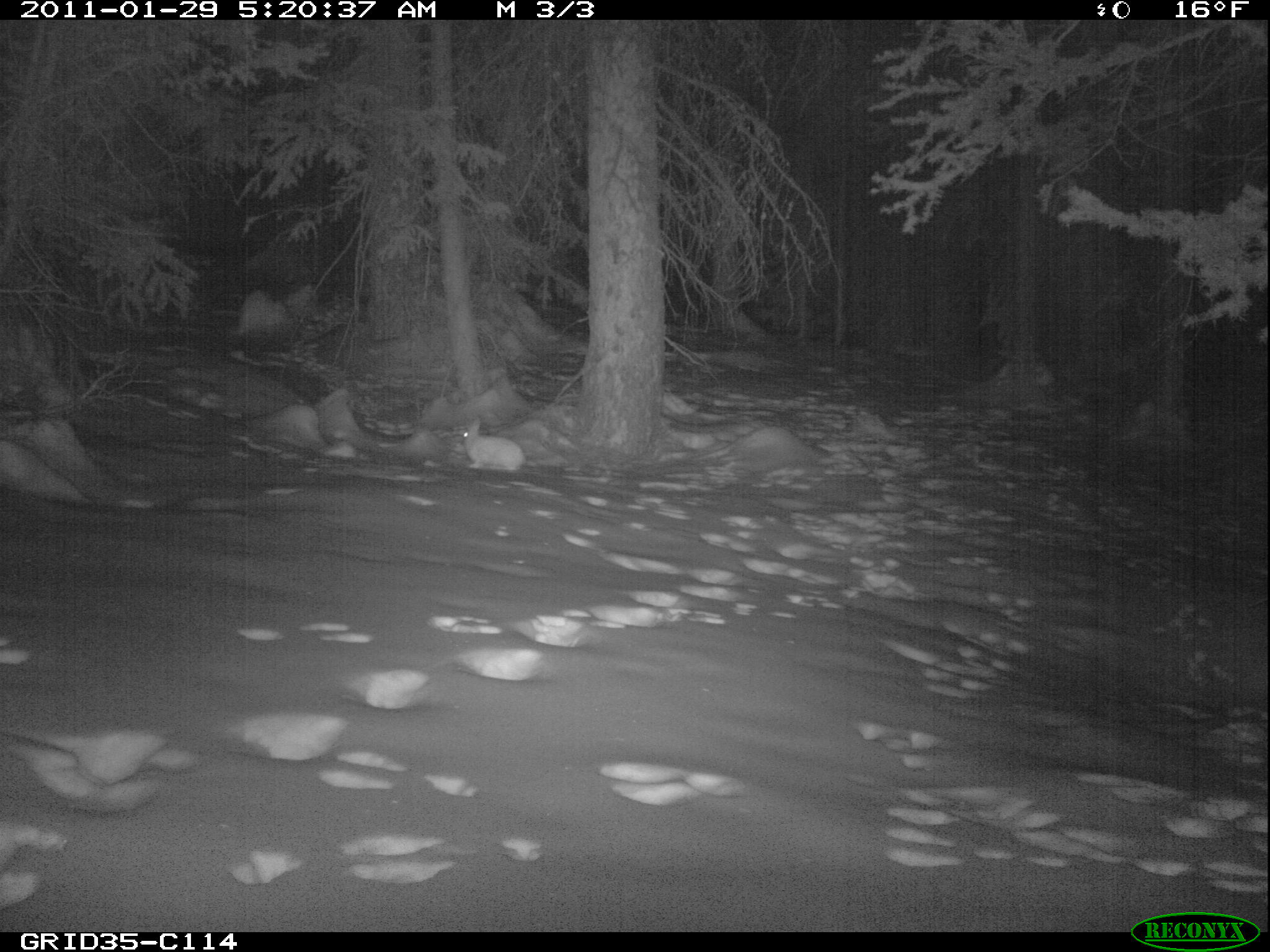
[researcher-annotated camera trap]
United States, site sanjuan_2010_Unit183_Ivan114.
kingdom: Animalia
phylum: Chordata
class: Mammalia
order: Lagomorpha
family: Leporidae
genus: Lepus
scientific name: Lepus americanus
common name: snowshoe hare